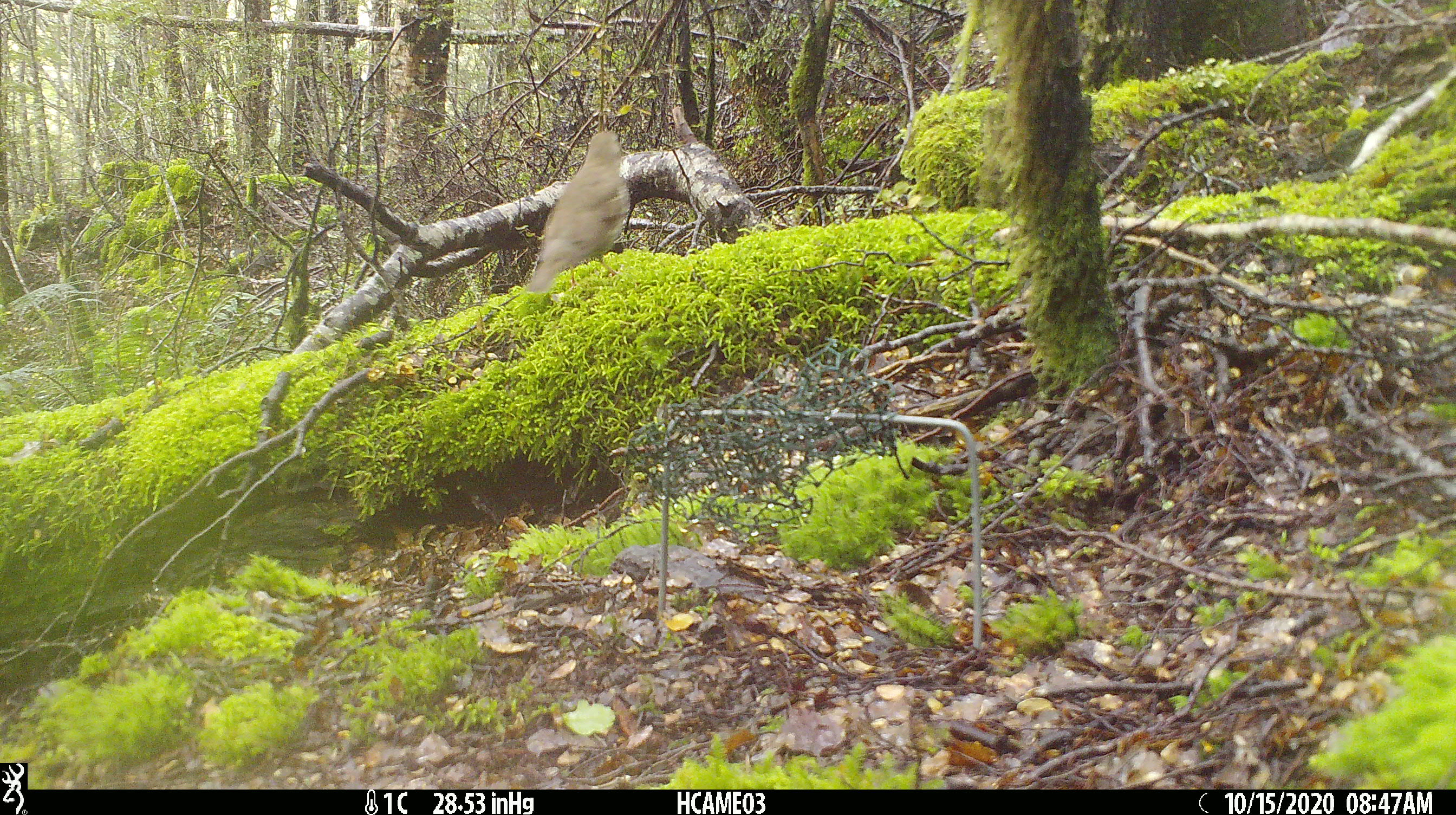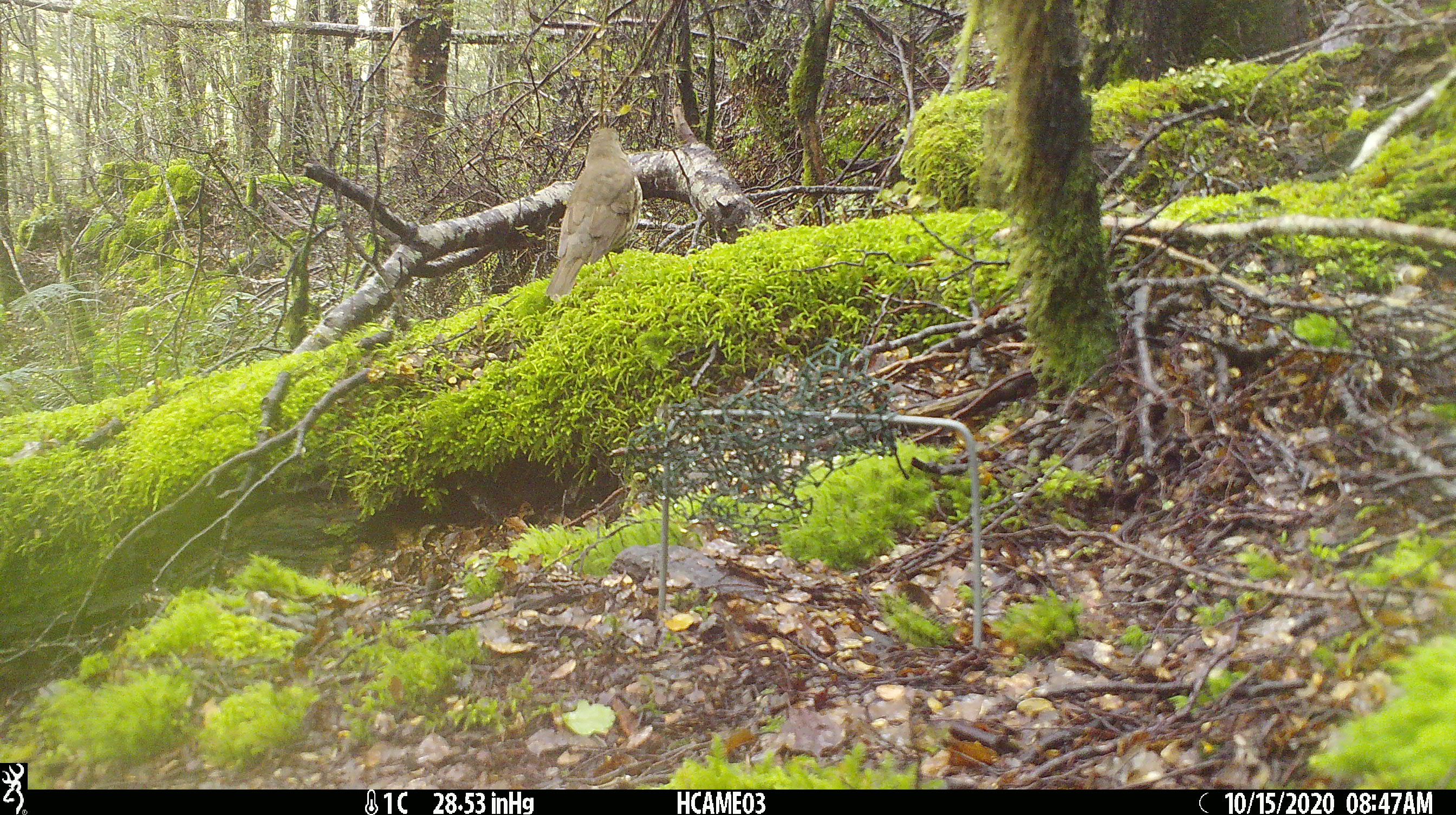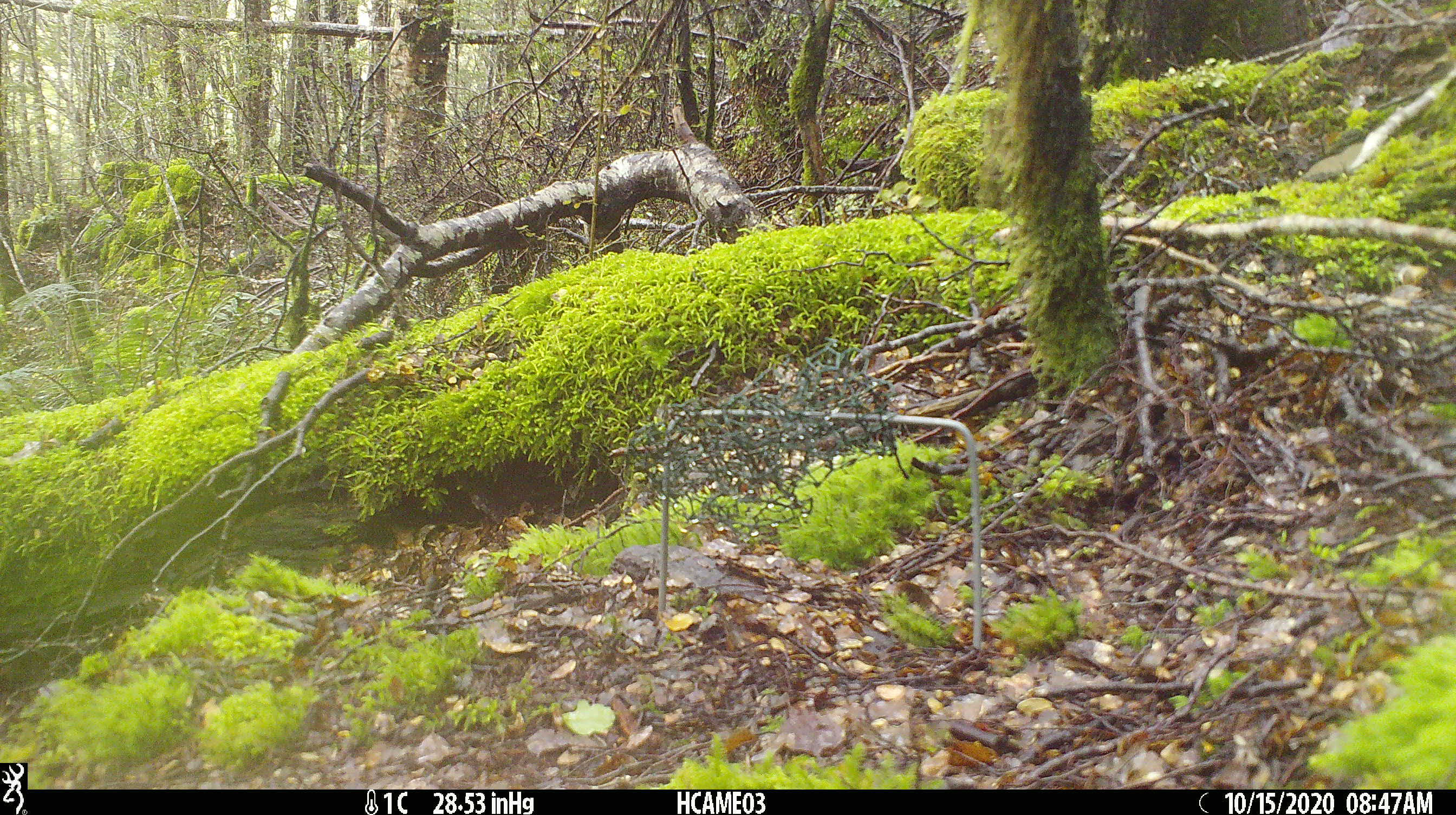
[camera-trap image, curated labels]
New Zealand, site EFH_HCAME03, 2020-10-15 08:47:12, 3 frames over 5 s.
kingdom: Animalia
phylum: Chordata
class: Aves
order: Passeriformes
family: Turdidae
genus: Turdus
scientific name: Turdus philomelos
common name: song thrush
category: thrush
Thrush (song thrush) (Turdus philomelos).